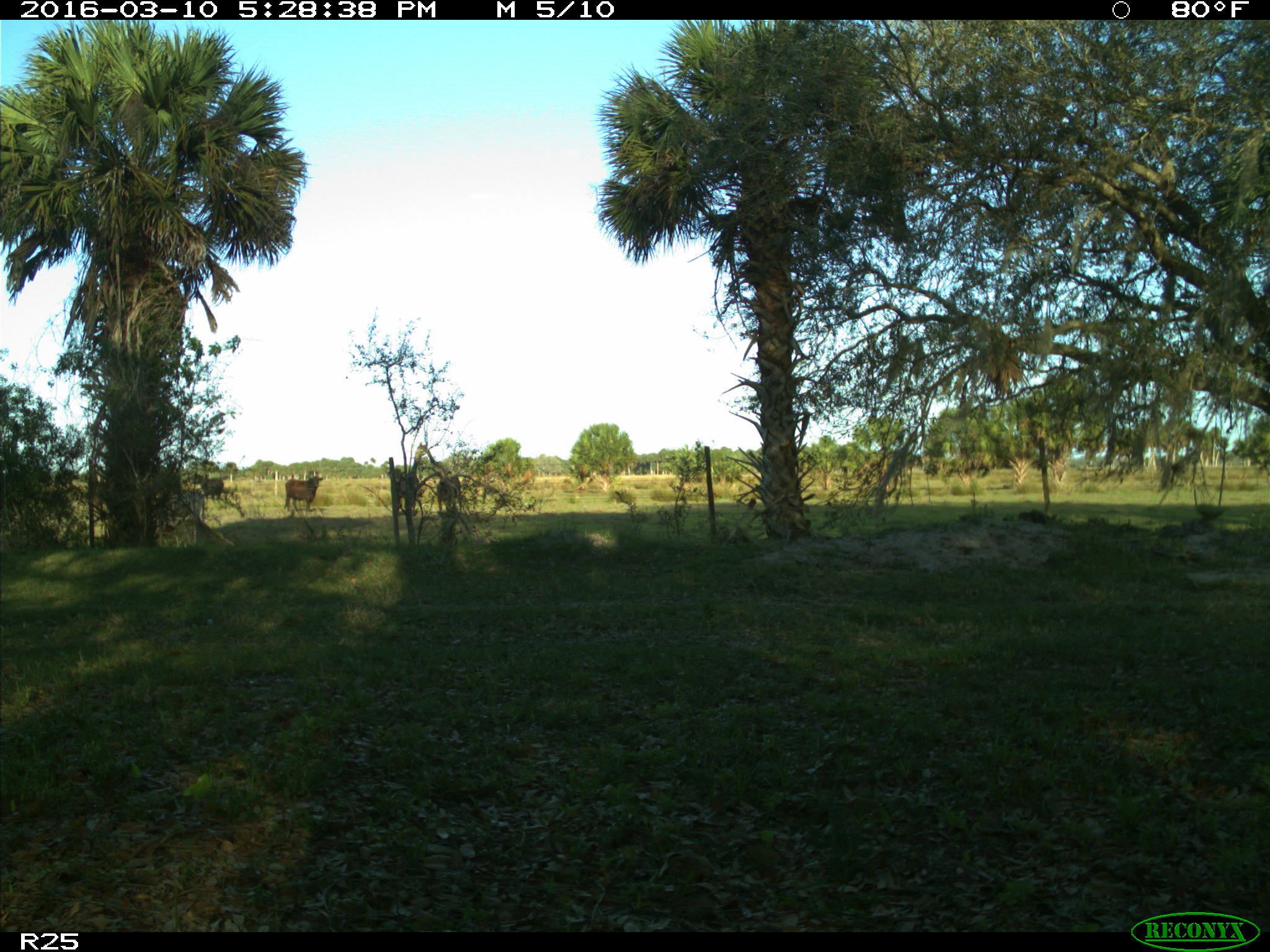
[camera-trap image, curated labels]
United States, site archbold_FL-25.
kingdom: Animalia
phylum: Chordata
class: Mammalia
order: Artiodactyla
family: Bovidae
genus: Bos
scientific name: Bos taurus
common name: domestic cow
Bos taurus (domestic cow).